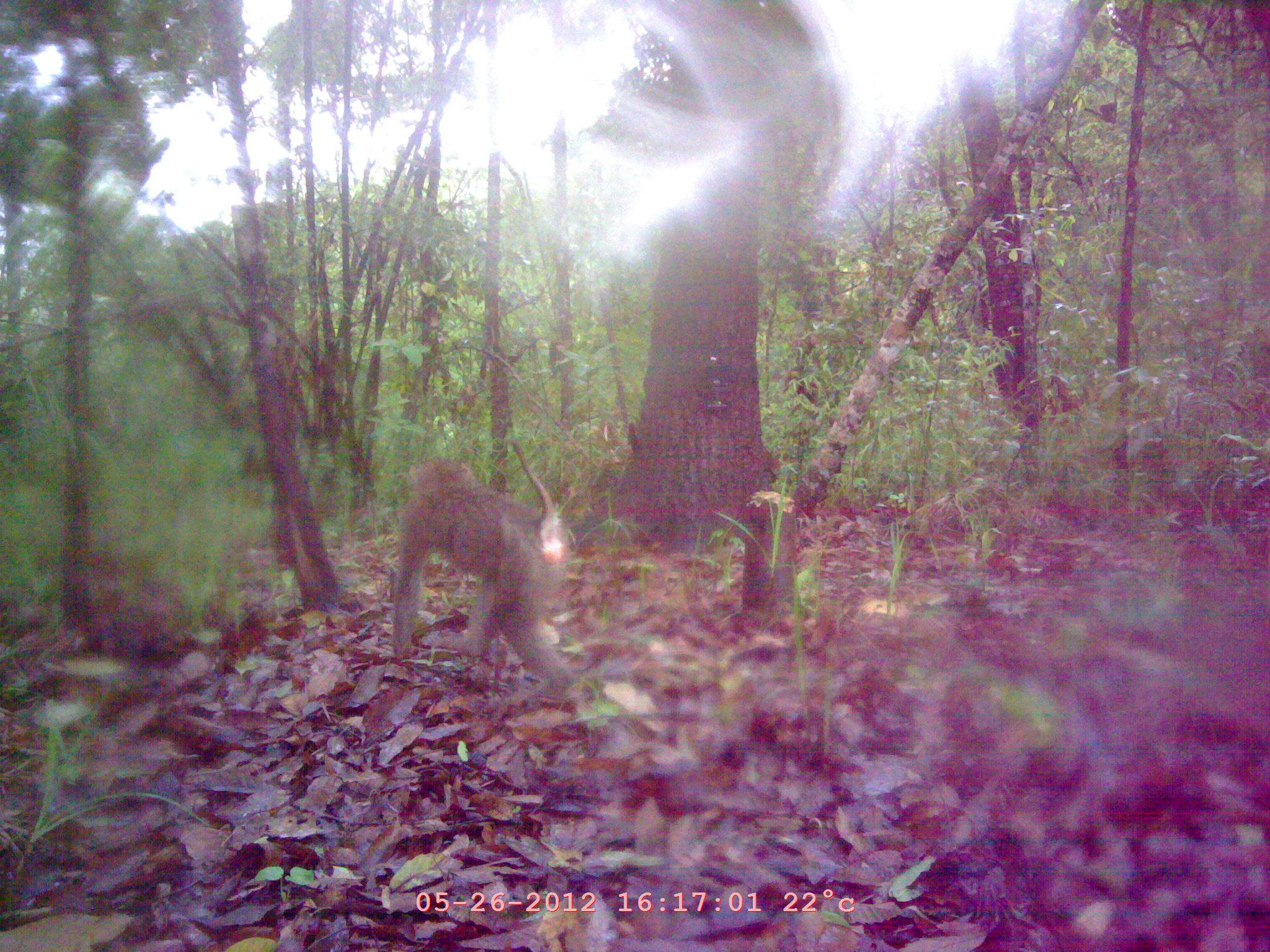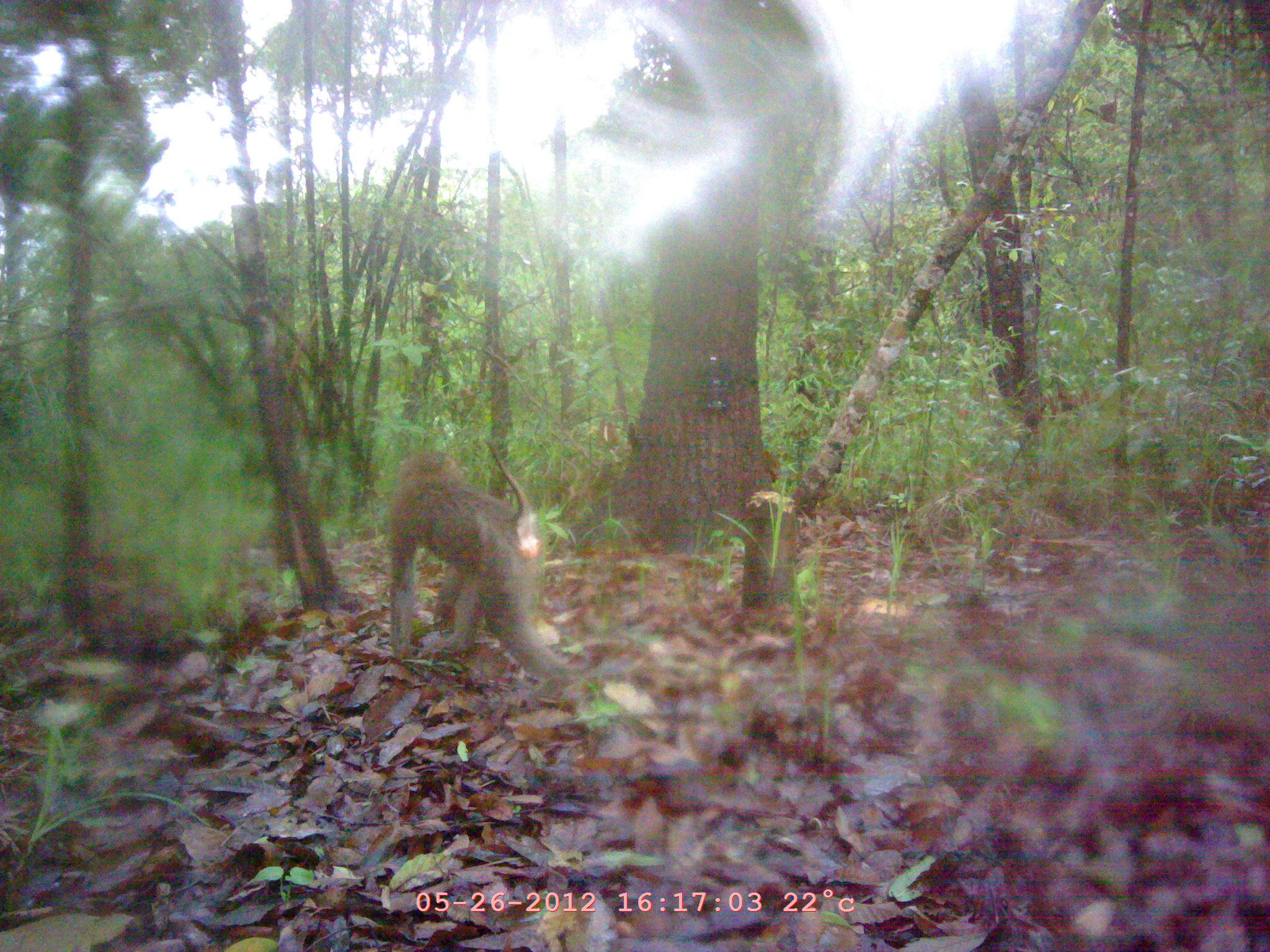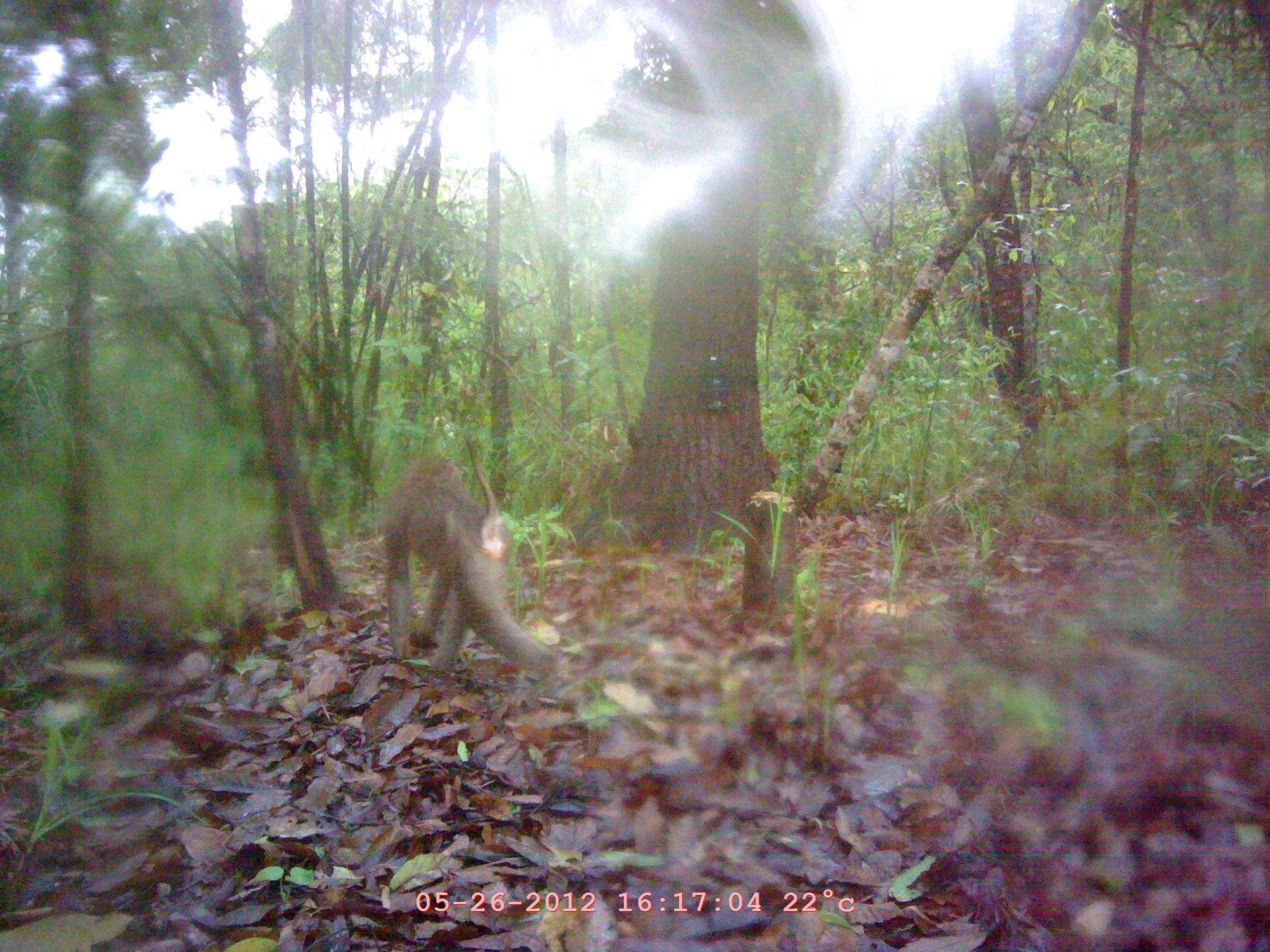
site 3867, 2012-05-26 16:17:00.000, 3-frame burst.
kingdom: Animalia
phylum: Chordata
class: Mammalia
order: Primates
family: Cercopithecidae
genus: Macaca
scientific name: Macaca assamensis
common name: assam macaque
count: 1